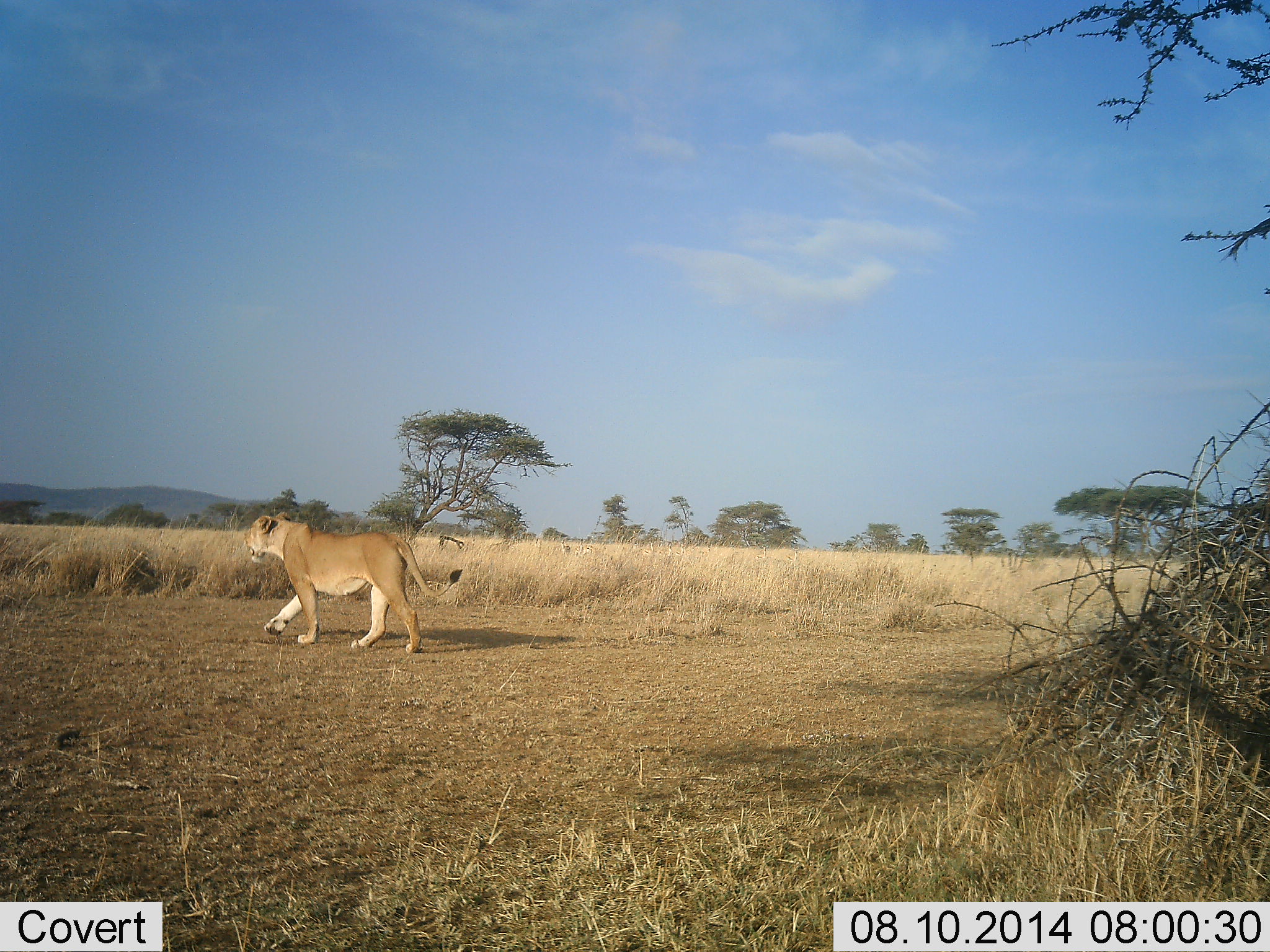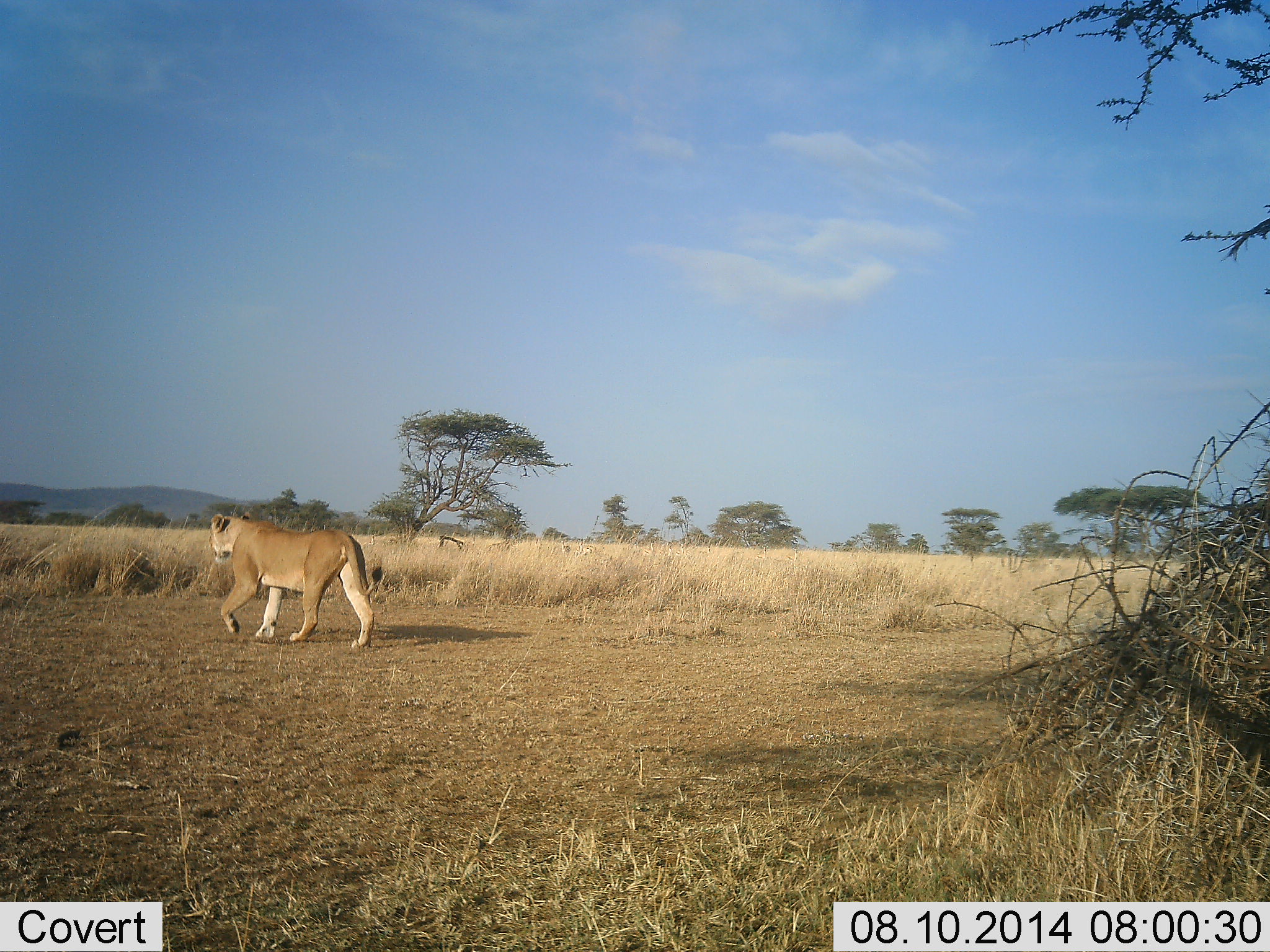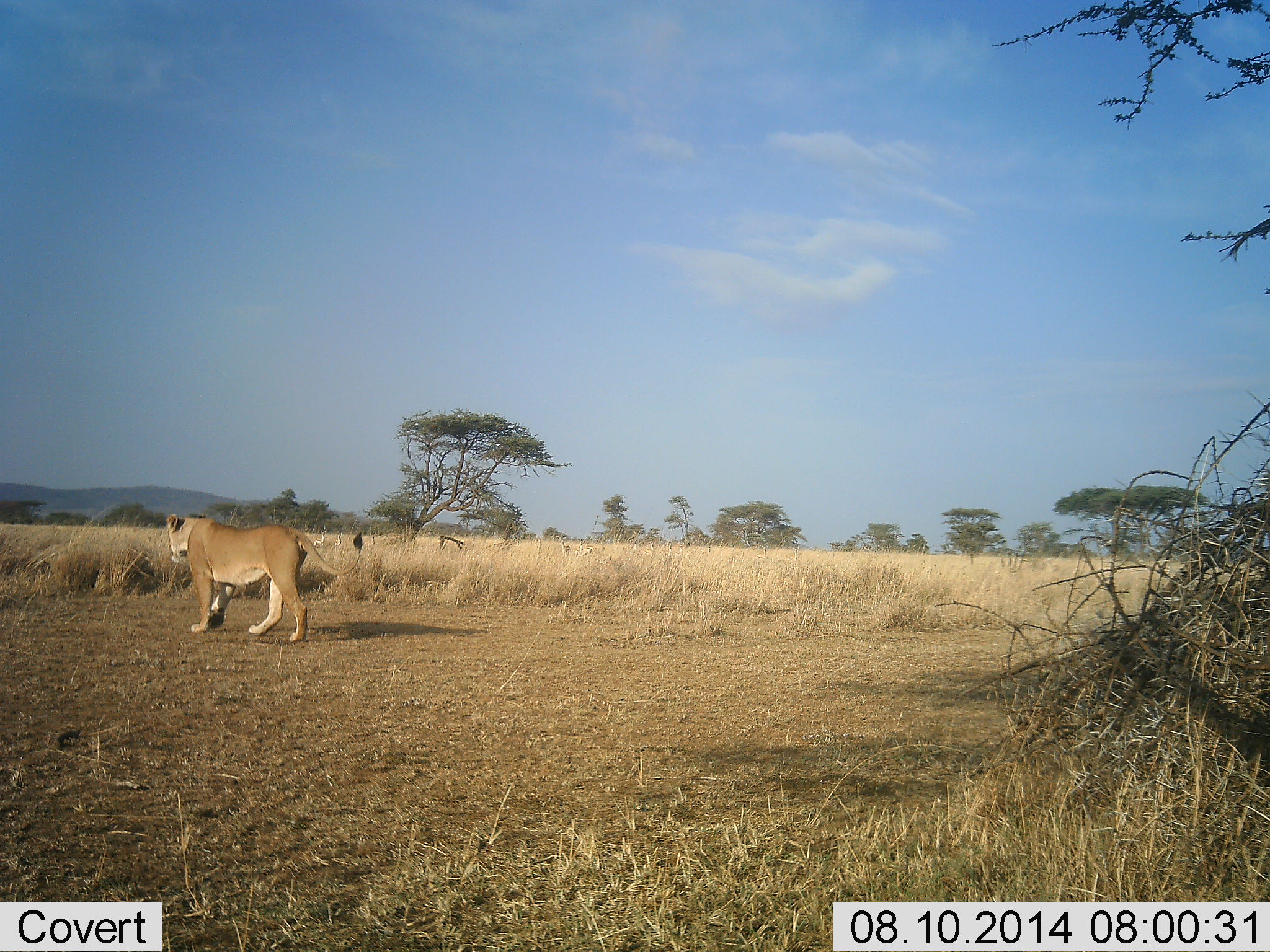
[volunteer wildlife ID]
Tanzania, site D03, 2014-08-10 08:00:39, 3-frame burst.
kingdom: Animalia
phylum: Chordata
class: Mammalia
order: Carnivora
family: Felidae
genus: Panthera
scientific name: Panthera leo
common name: lion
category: lionfemale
Lionfemale (lion) (Panthera leo), count 1. Behavior (volunteer vote fractions): standing 0%, resting 0%, moving 100%, interacting 0%. Young present (vote fraction): 0%. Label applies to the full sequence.